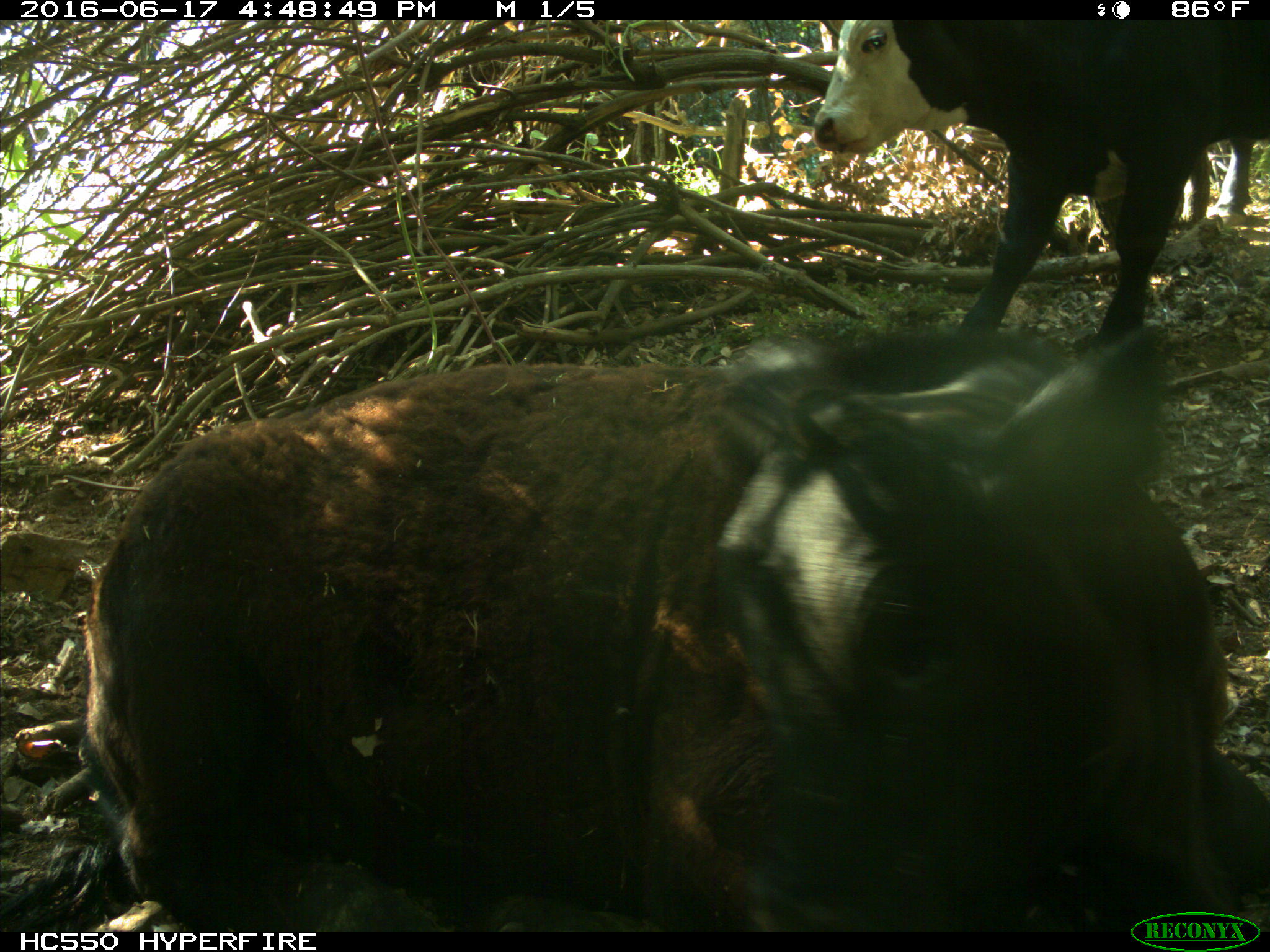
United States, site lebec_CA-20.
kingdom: Animalia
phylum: Chordata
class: Mammalia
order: Artiodactyla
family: Bovidae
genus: Bos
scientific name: Bos taurus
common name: domestic cow